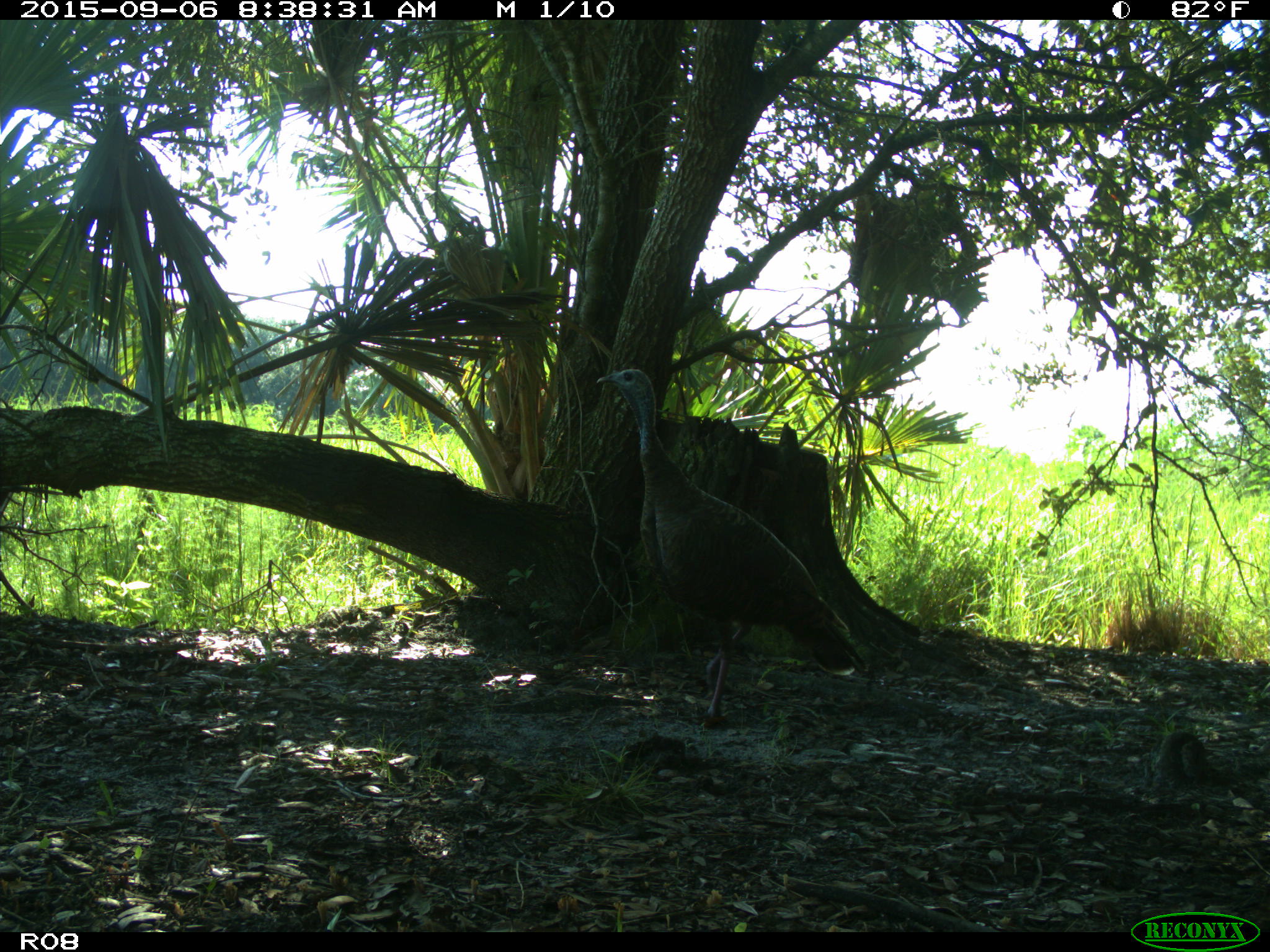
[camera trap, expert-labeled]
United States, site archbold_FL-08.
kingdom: Animalia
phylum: Chordata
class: Aves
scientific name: Aves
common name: birds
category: unidentified bird